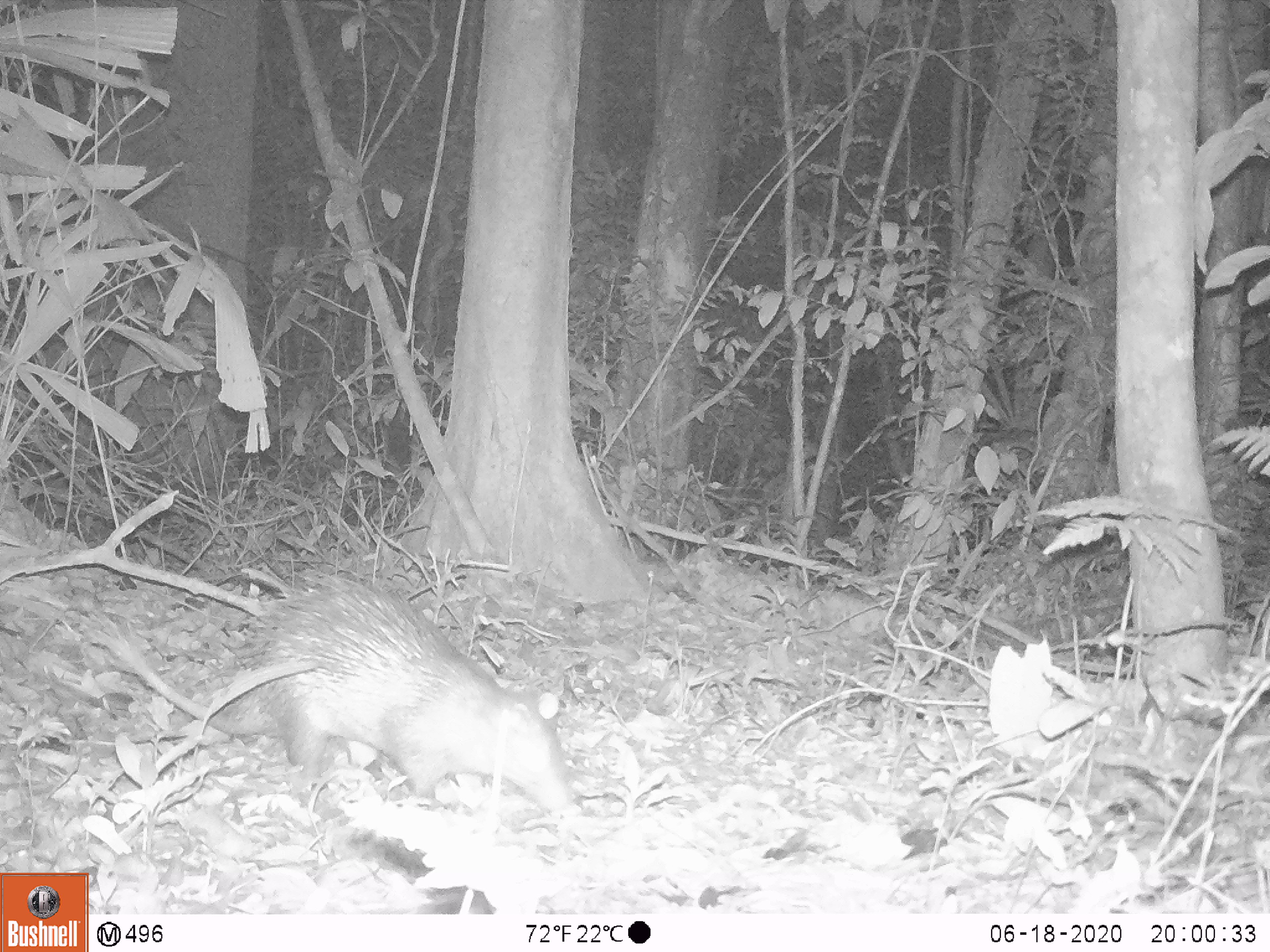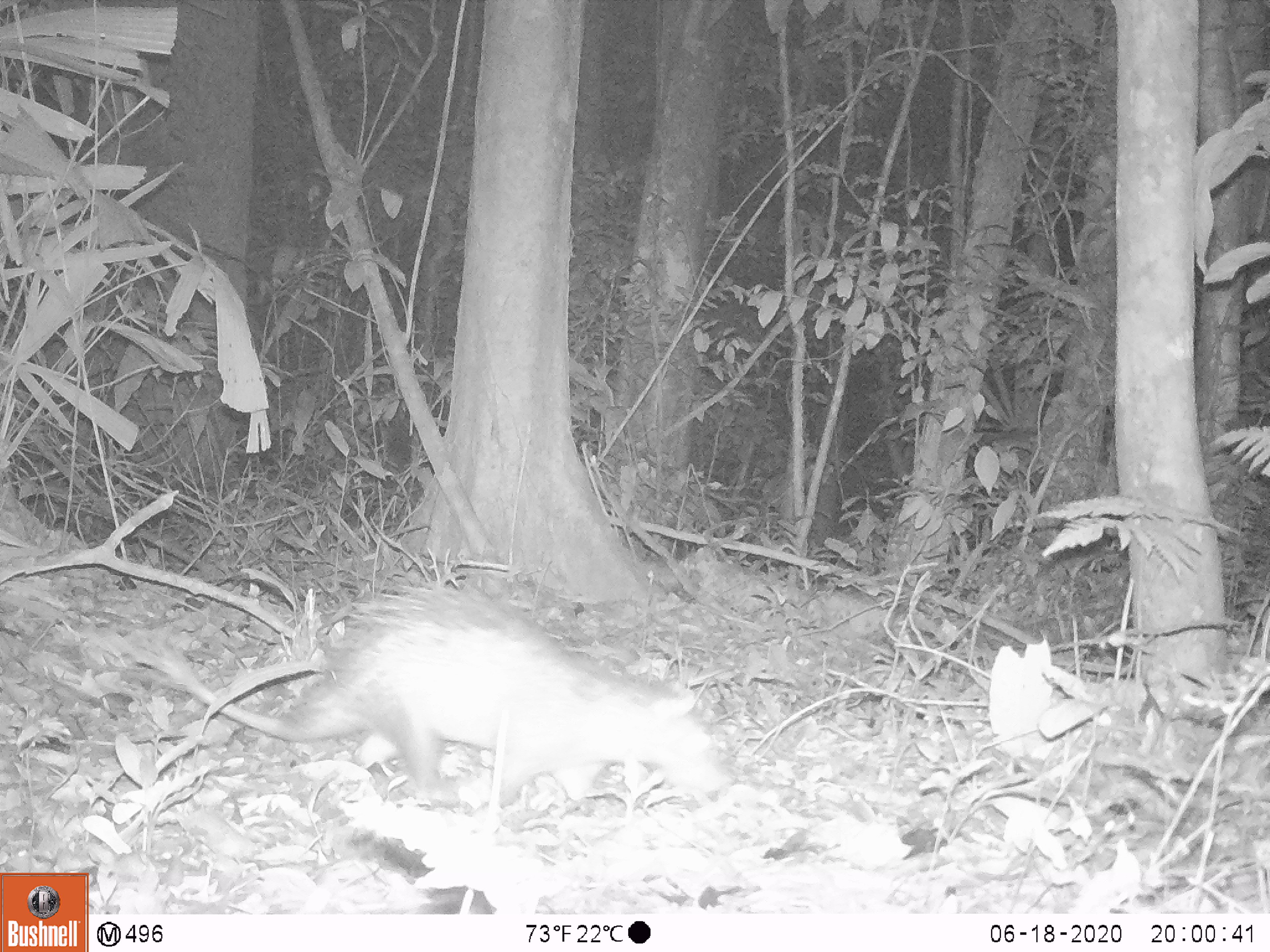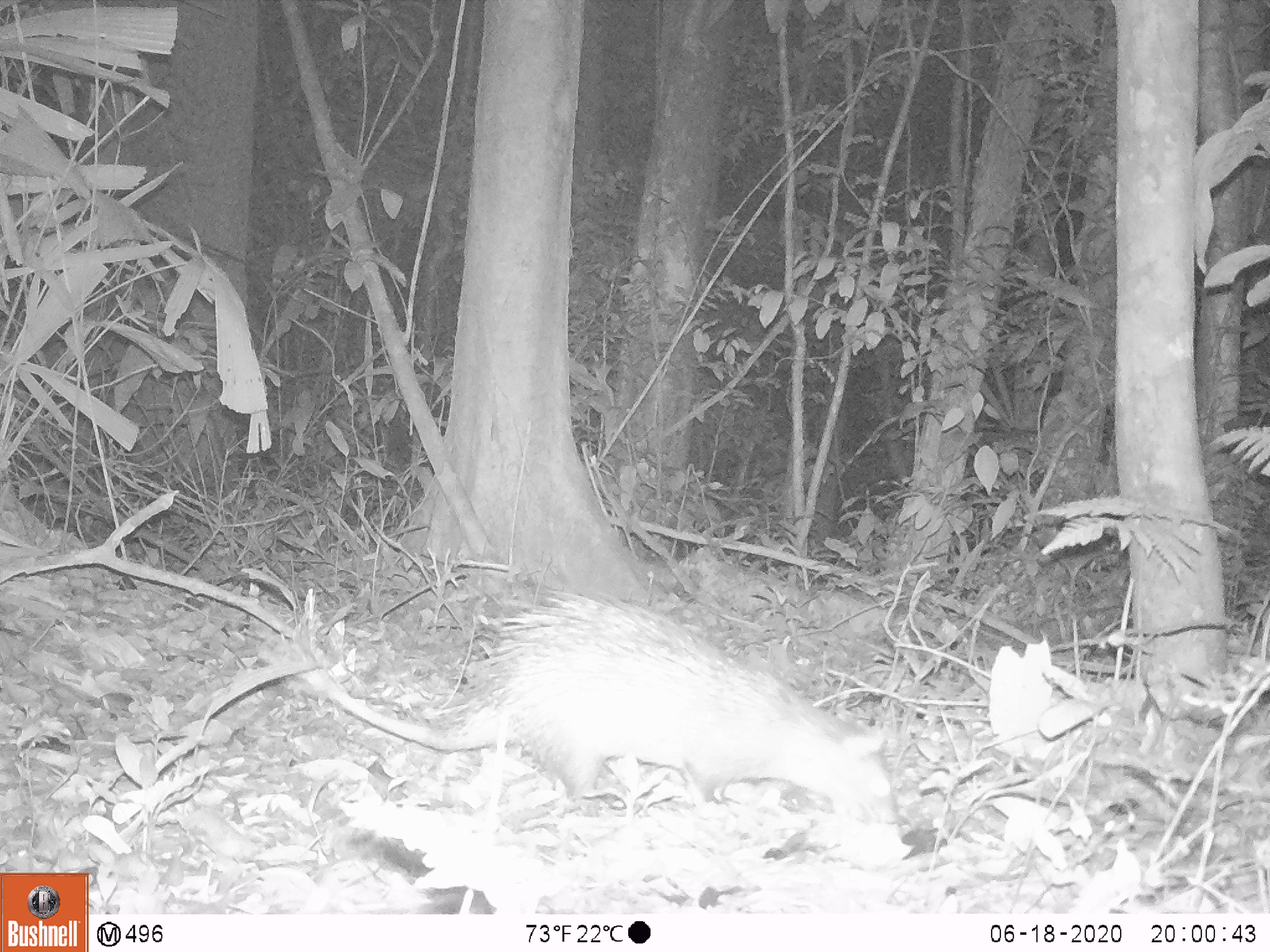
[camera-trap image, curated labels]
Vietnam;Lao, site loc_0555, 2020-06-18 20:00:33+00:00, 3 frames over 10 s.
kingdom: Animalia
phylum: Chordata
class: Mammalia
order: Rodentia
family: Hystricidae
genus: Atherurus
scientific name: Atherurus macrourus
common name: asiatic brush-tailed porcupine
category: asiatic brush tailed porcupine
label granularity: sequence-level